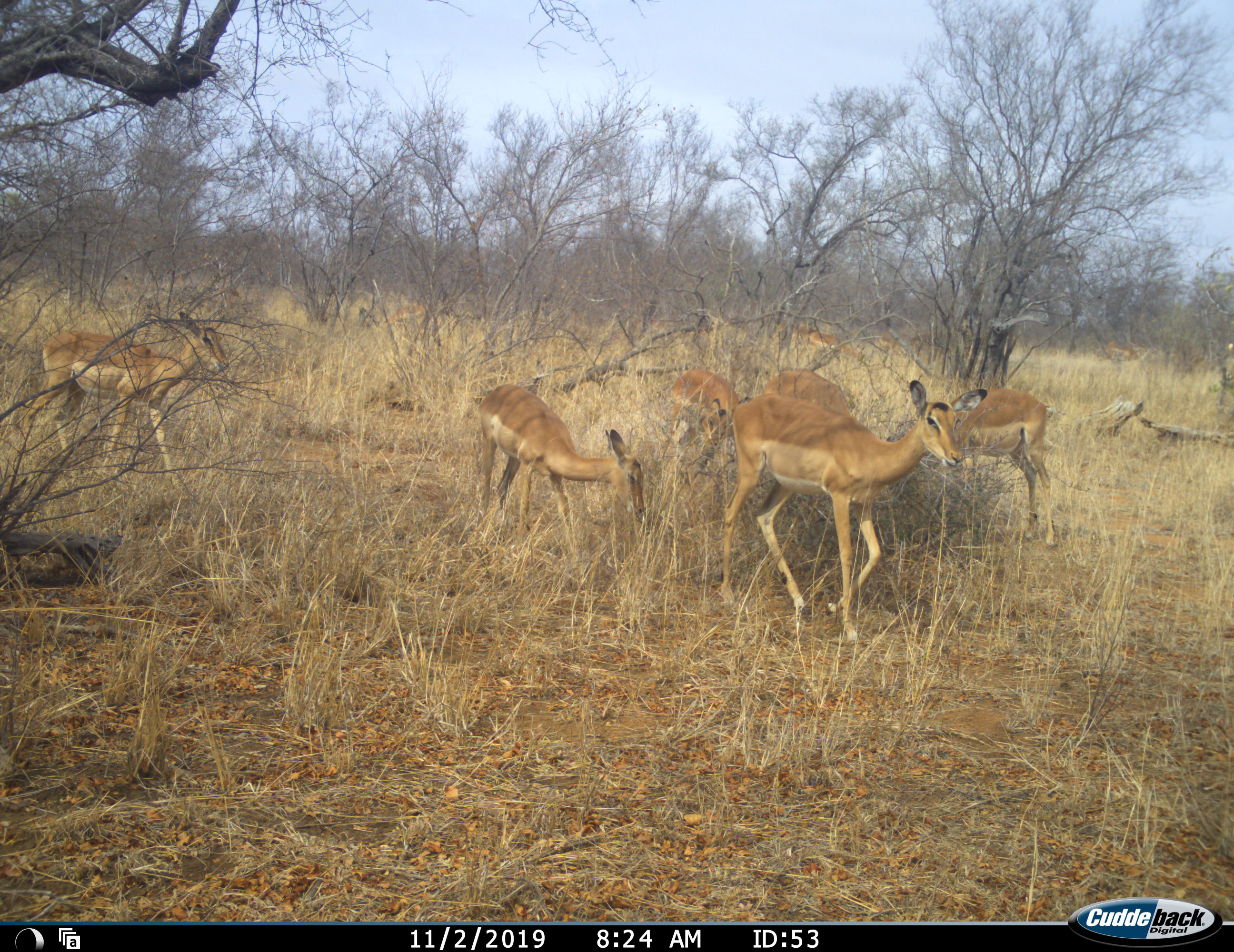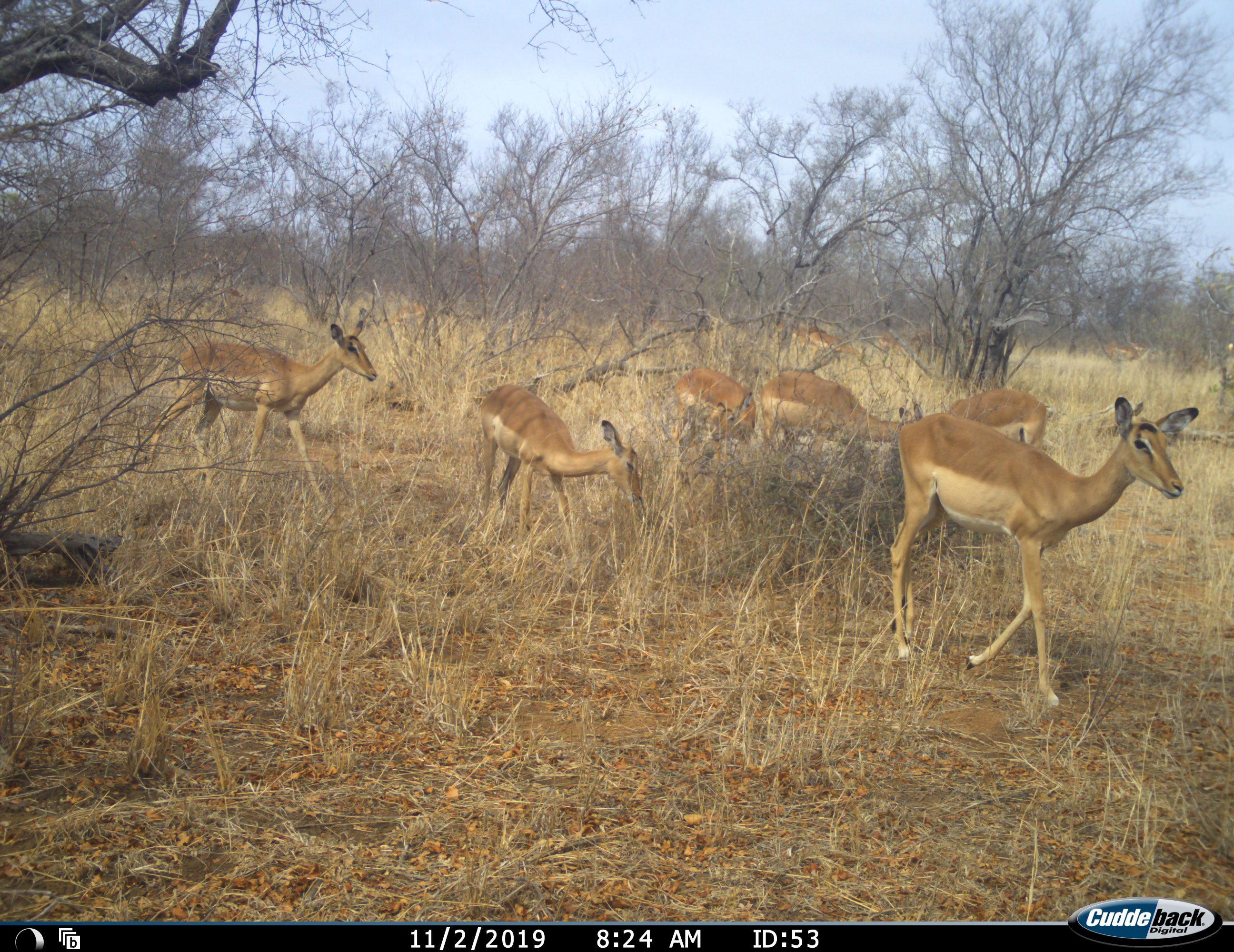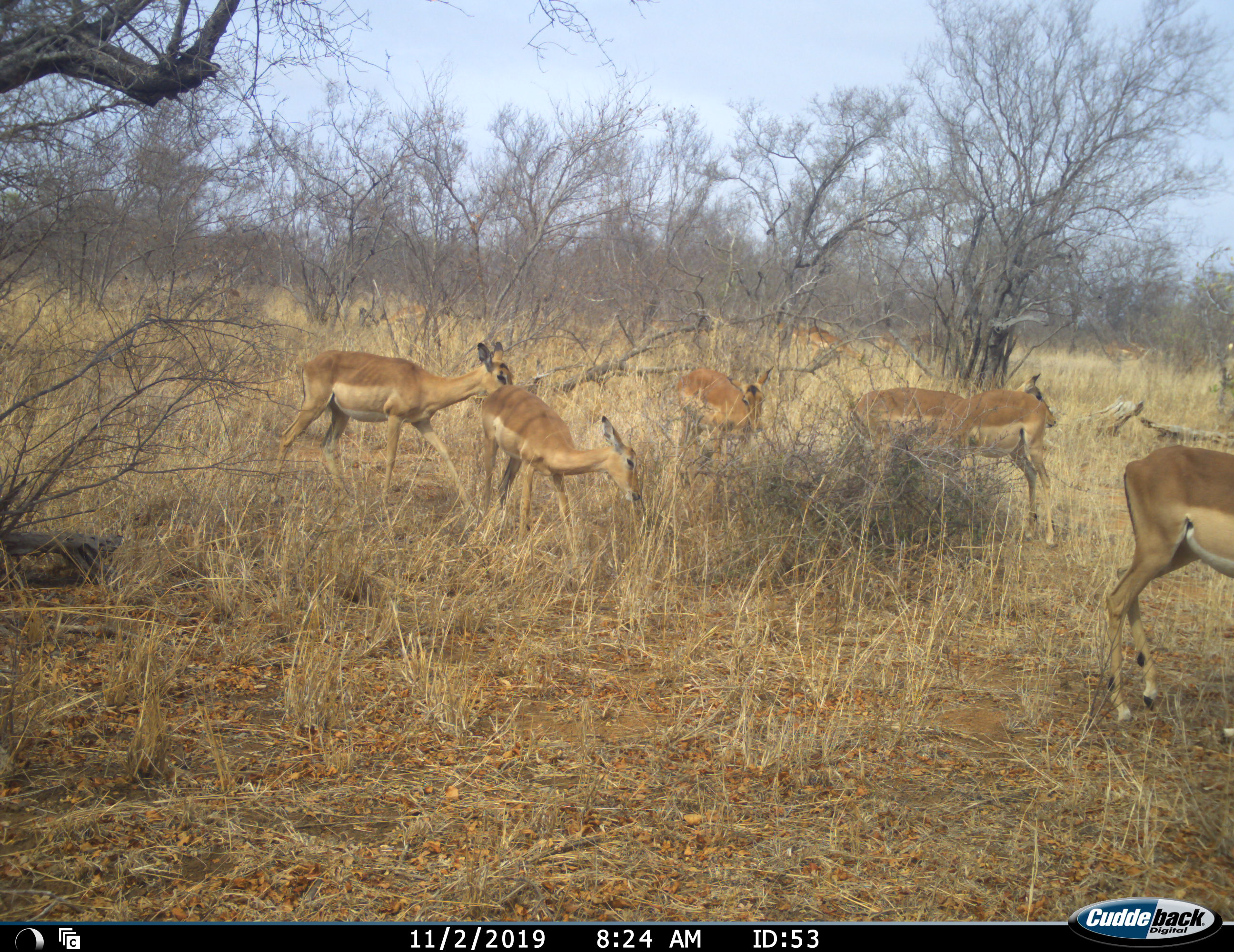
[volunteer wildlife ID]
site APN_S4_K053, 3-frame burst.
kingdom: Animalia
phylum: Chordata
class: Mammalia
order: Artiodactyla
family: Bovidae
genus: Aepyceros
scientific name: Aepyceros melampus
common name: impala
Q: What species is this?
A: Impala (Aepyceros melampus).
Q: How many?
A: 7.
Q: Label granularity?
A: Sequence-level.